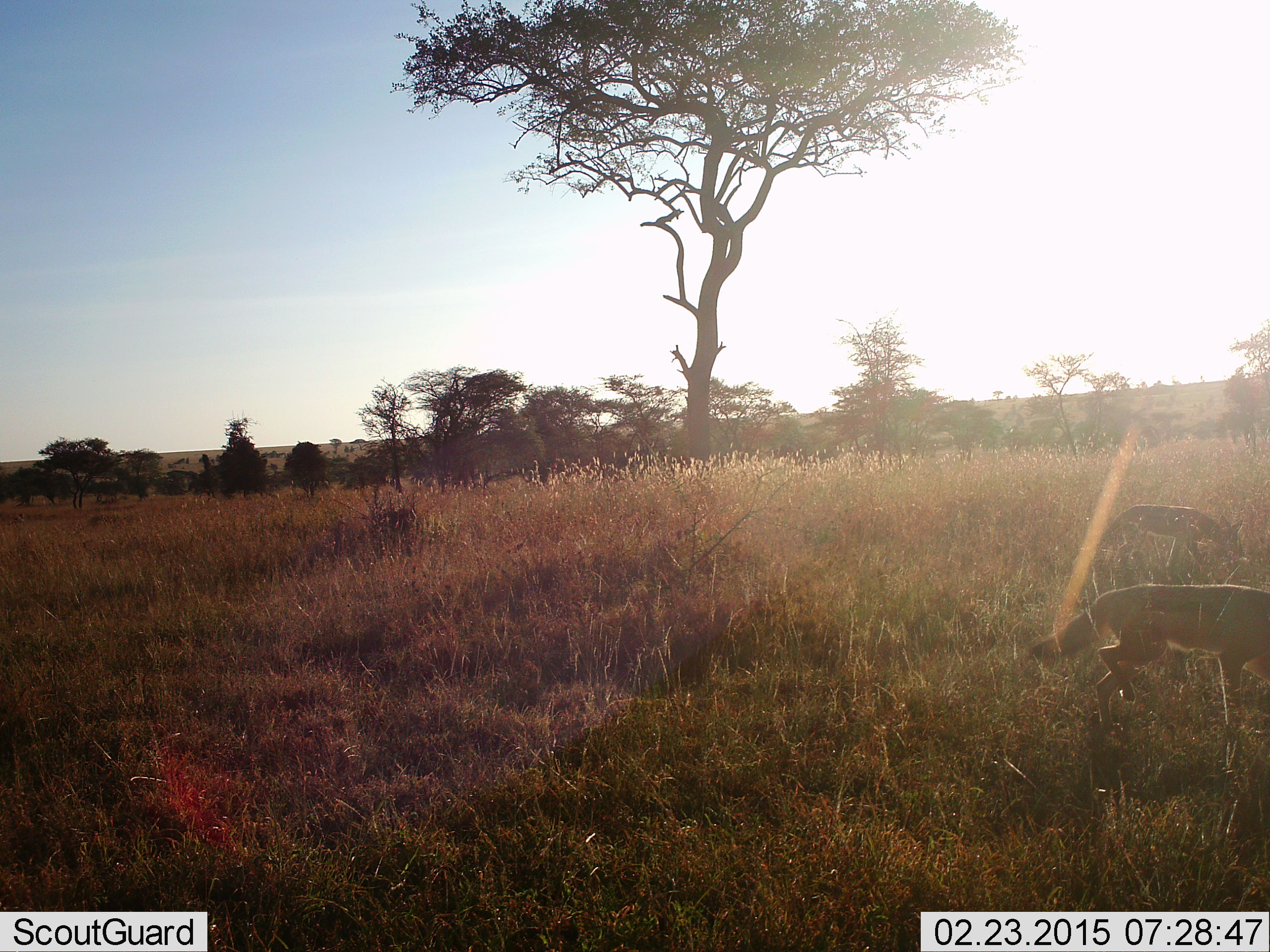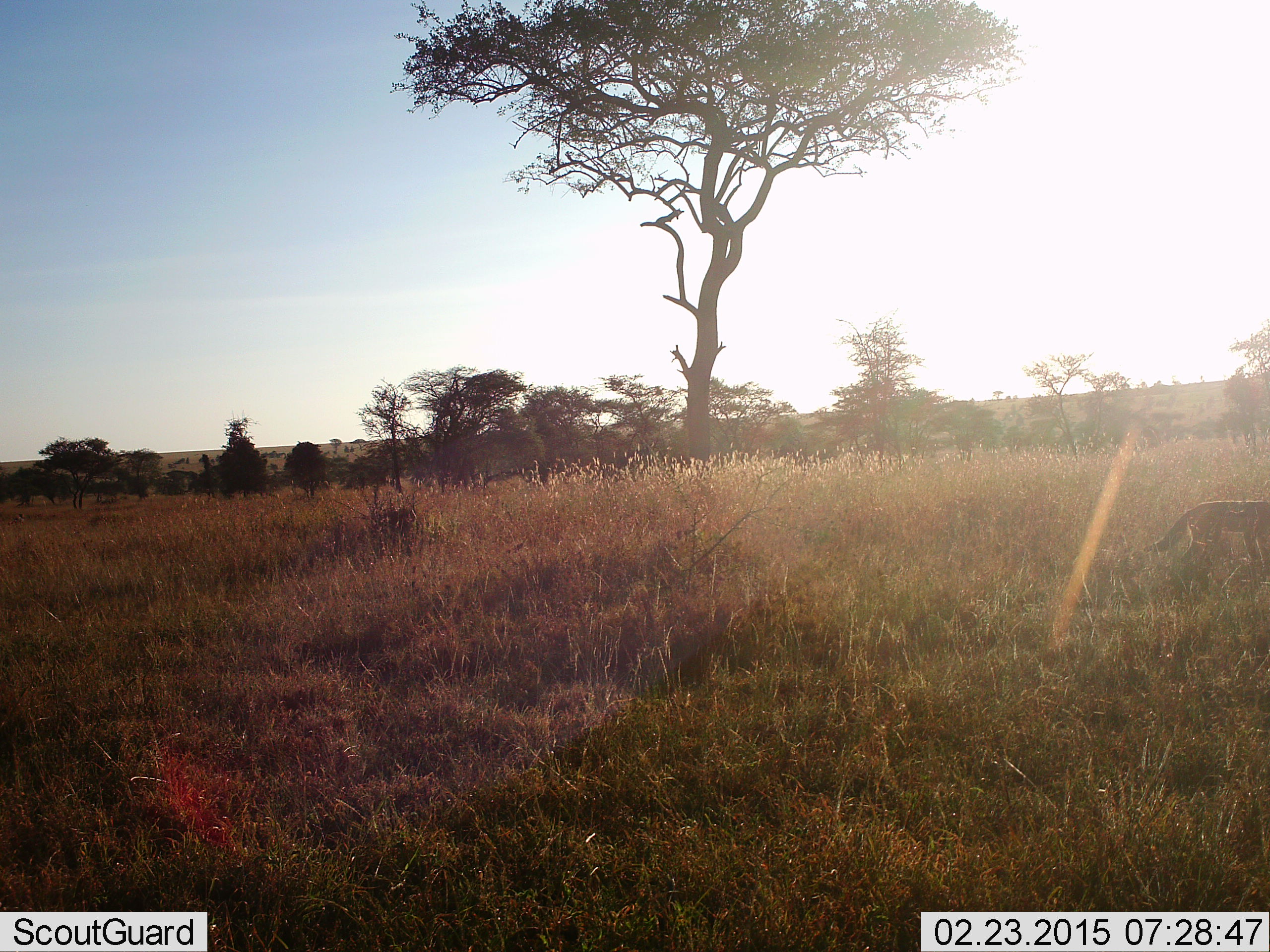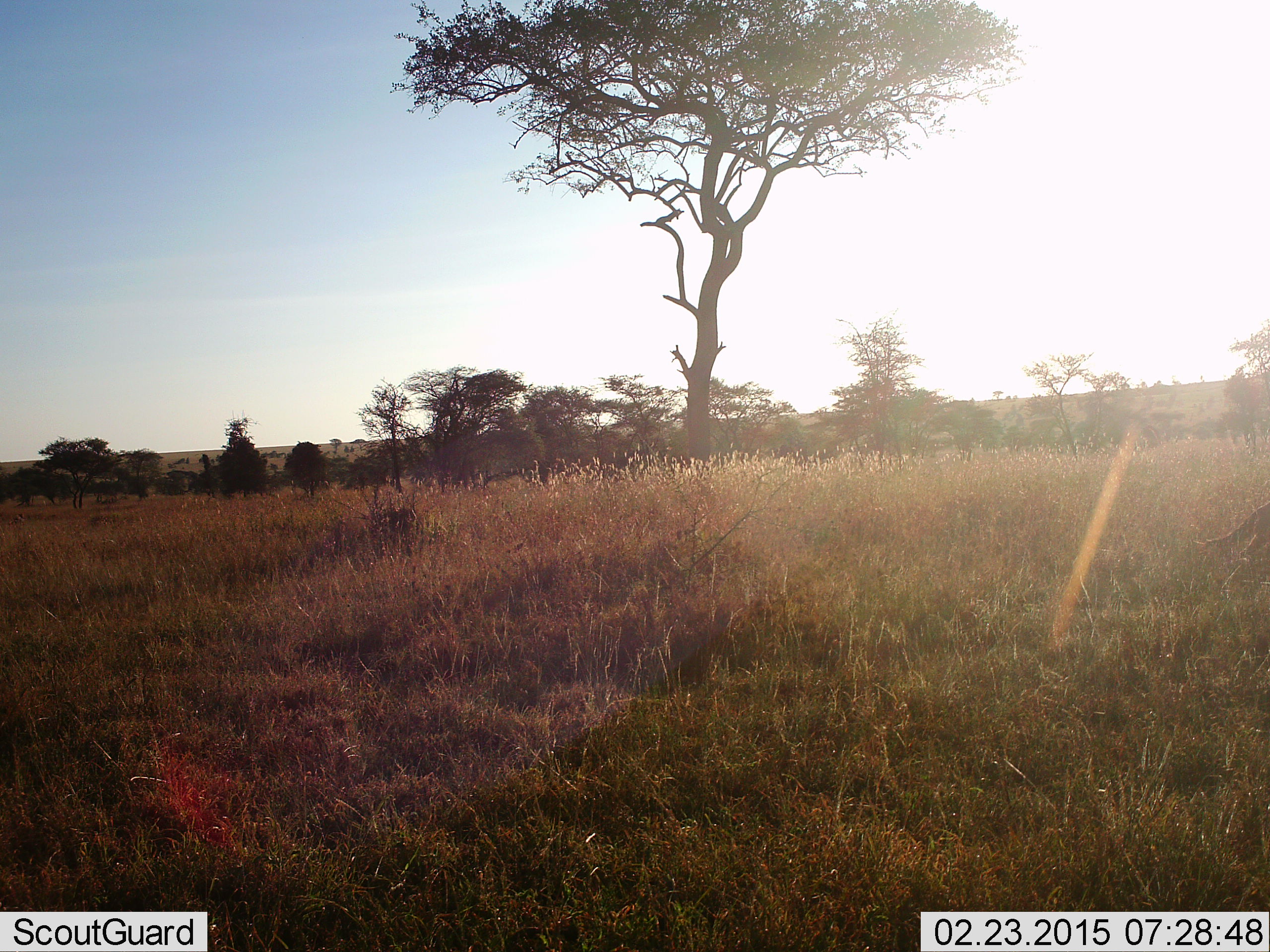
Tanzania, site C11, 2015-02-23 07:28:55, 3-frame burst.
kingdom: Animalia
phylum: Chordata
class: Mammalia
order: Carnivora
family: Canidae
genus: Lupulella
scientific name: Lupulella mesomelas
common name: black-backed jackal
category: jackal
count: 2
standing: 0%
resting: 0%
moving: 100%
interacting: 0%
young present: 0%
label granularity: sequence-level